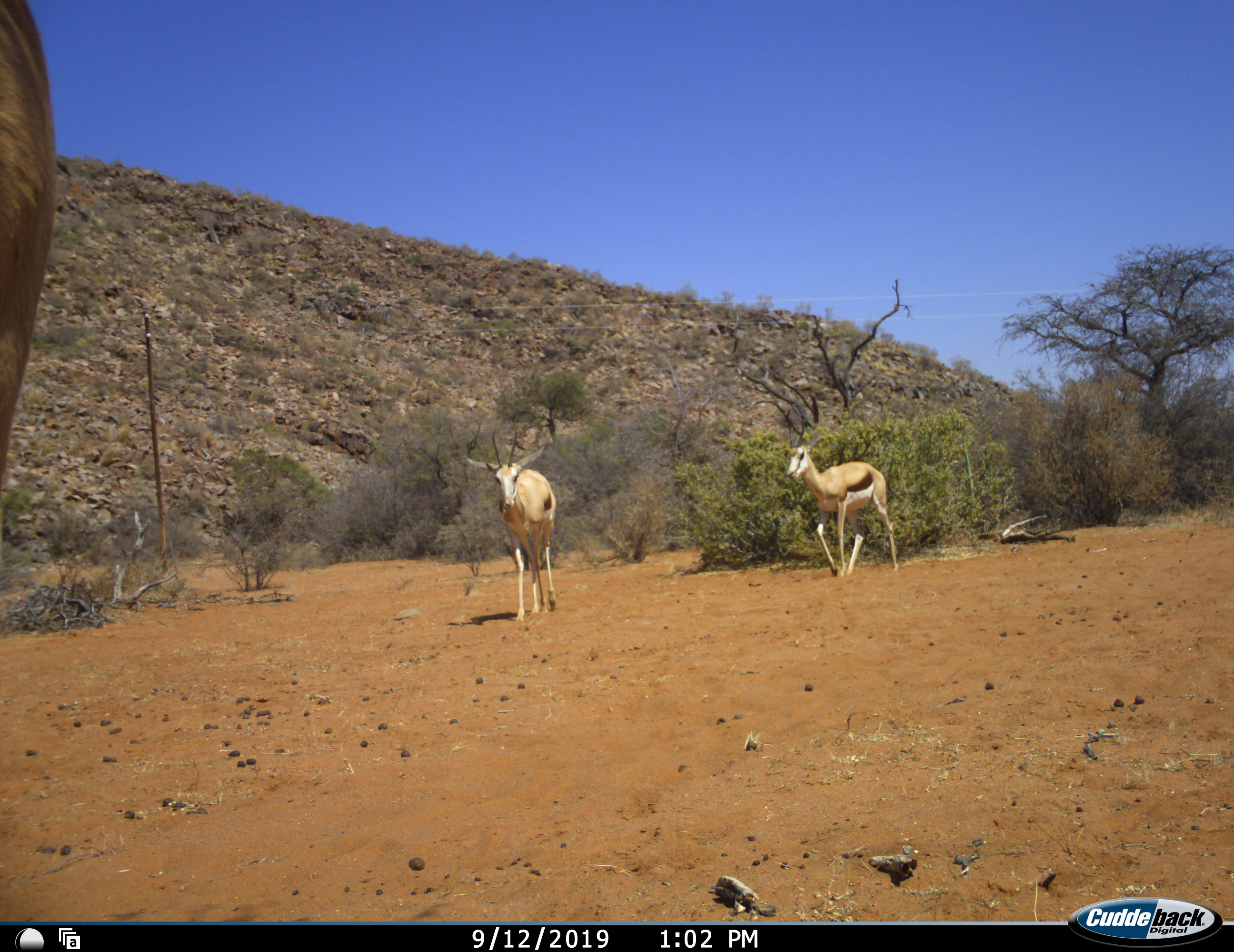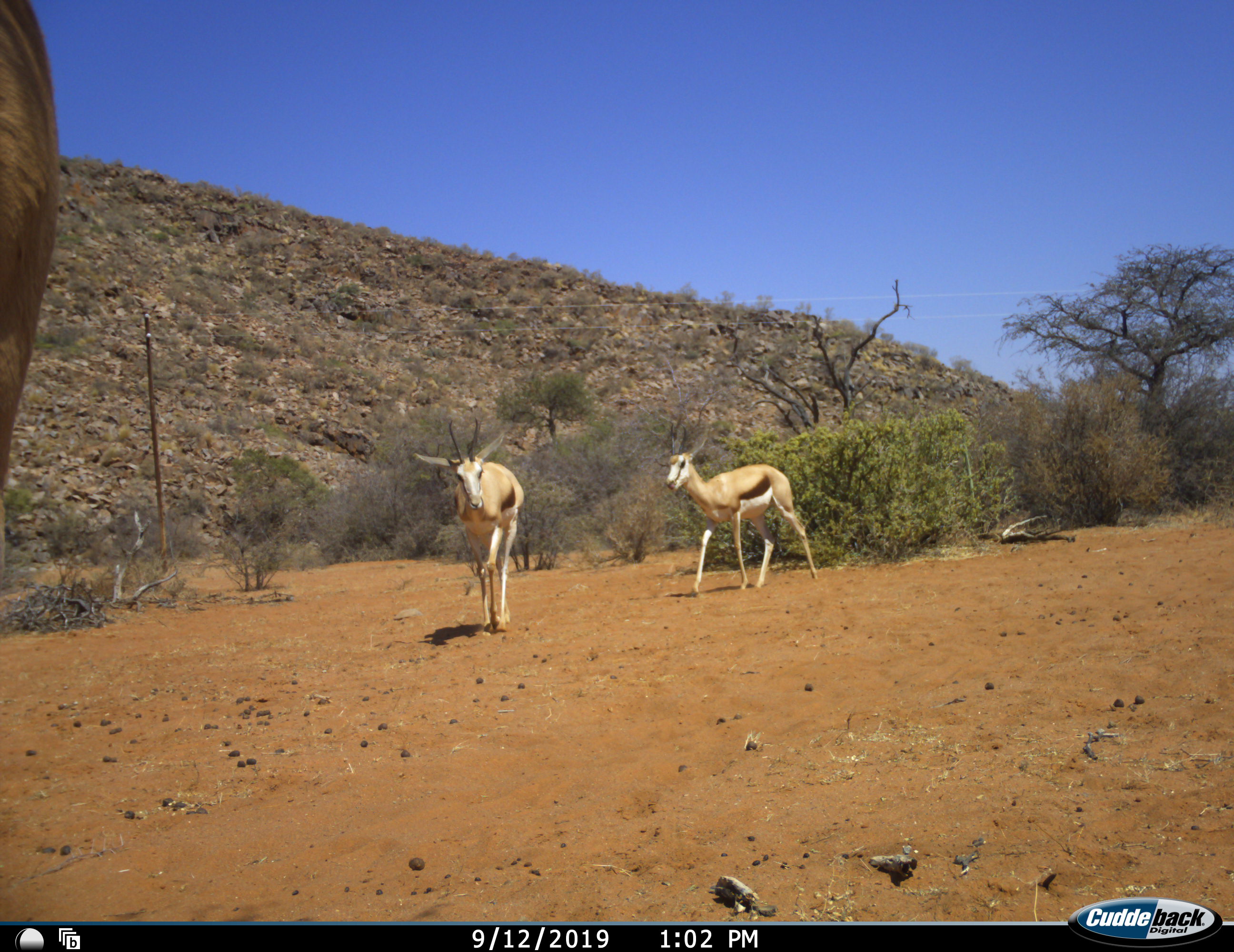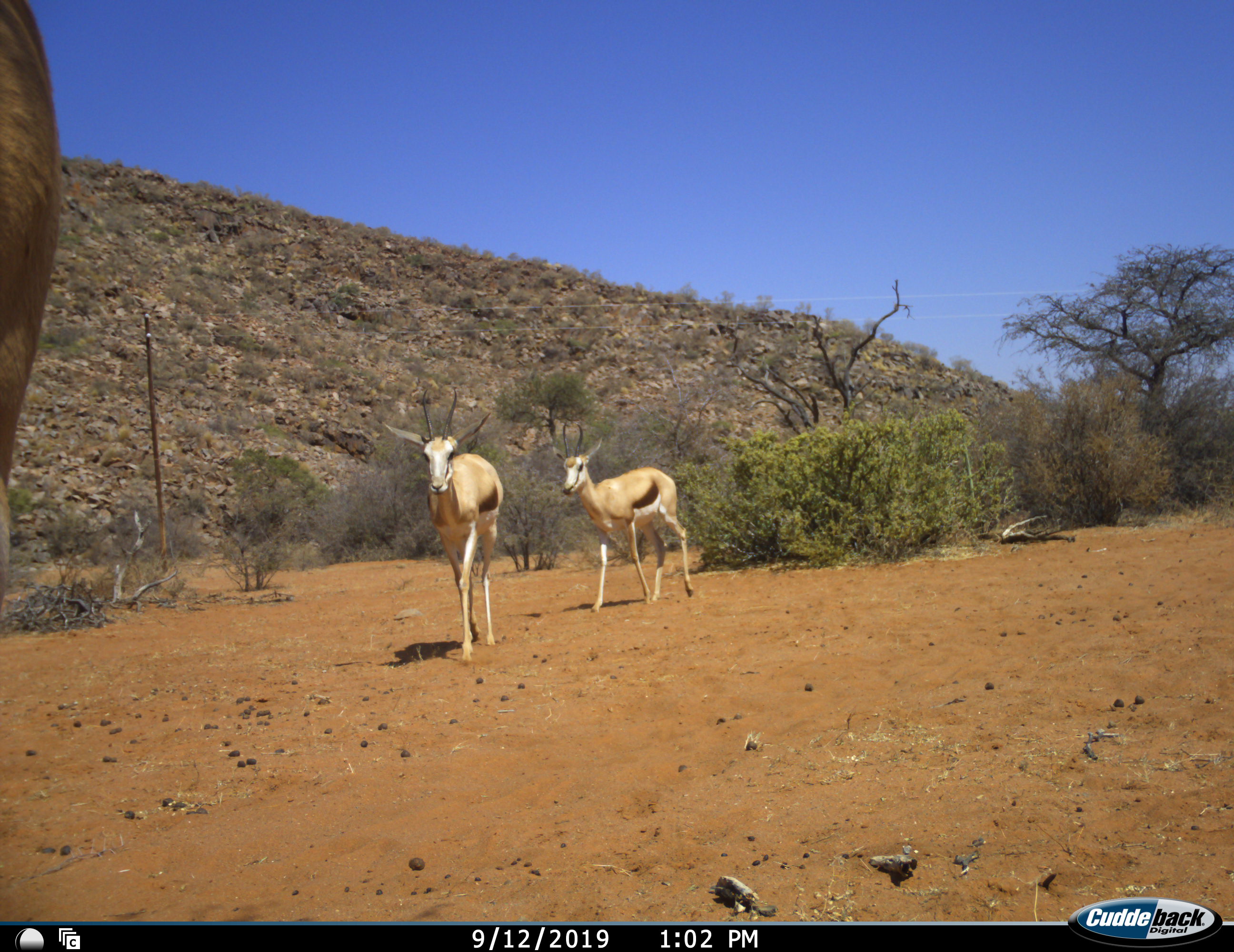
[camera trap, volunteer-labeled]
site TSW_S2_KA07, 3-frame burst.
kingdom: Animalia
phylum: Chordata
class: Mammalia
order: Artiodactyla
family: Bovidae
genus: Antidorcas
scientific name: Antidorcas marsupialis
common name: springbok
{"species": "springbok (Antidorcas marsupialis)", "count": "3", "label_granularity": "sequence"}